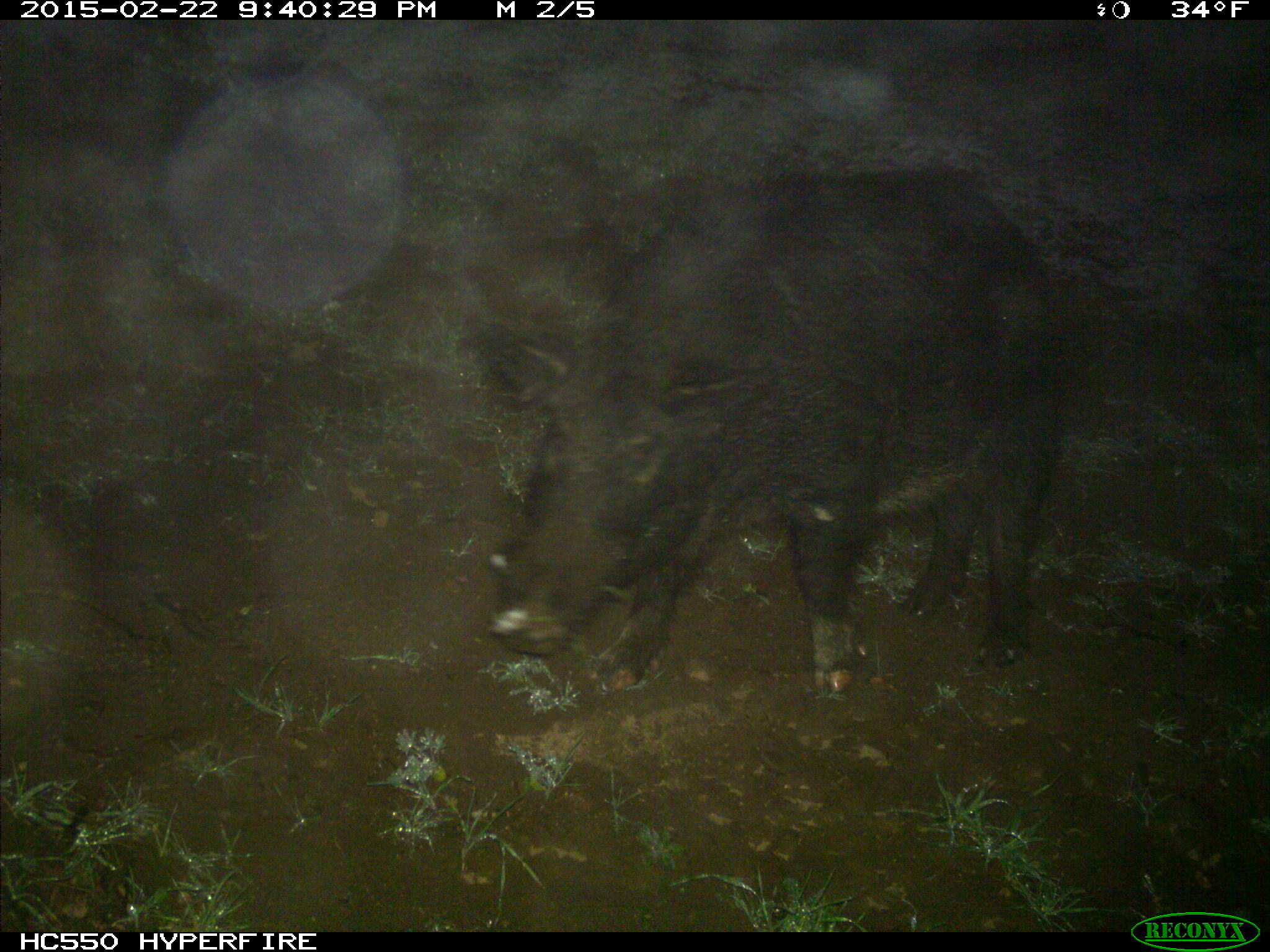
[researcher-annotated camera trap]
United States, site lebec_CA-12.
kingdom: Animalia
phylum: Chordata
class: Mammalia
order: Artiodactyla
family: Suidae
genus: Sus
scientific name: Sus scrofa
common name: wild boar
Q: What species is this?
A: Sus scrofa (wild boar).